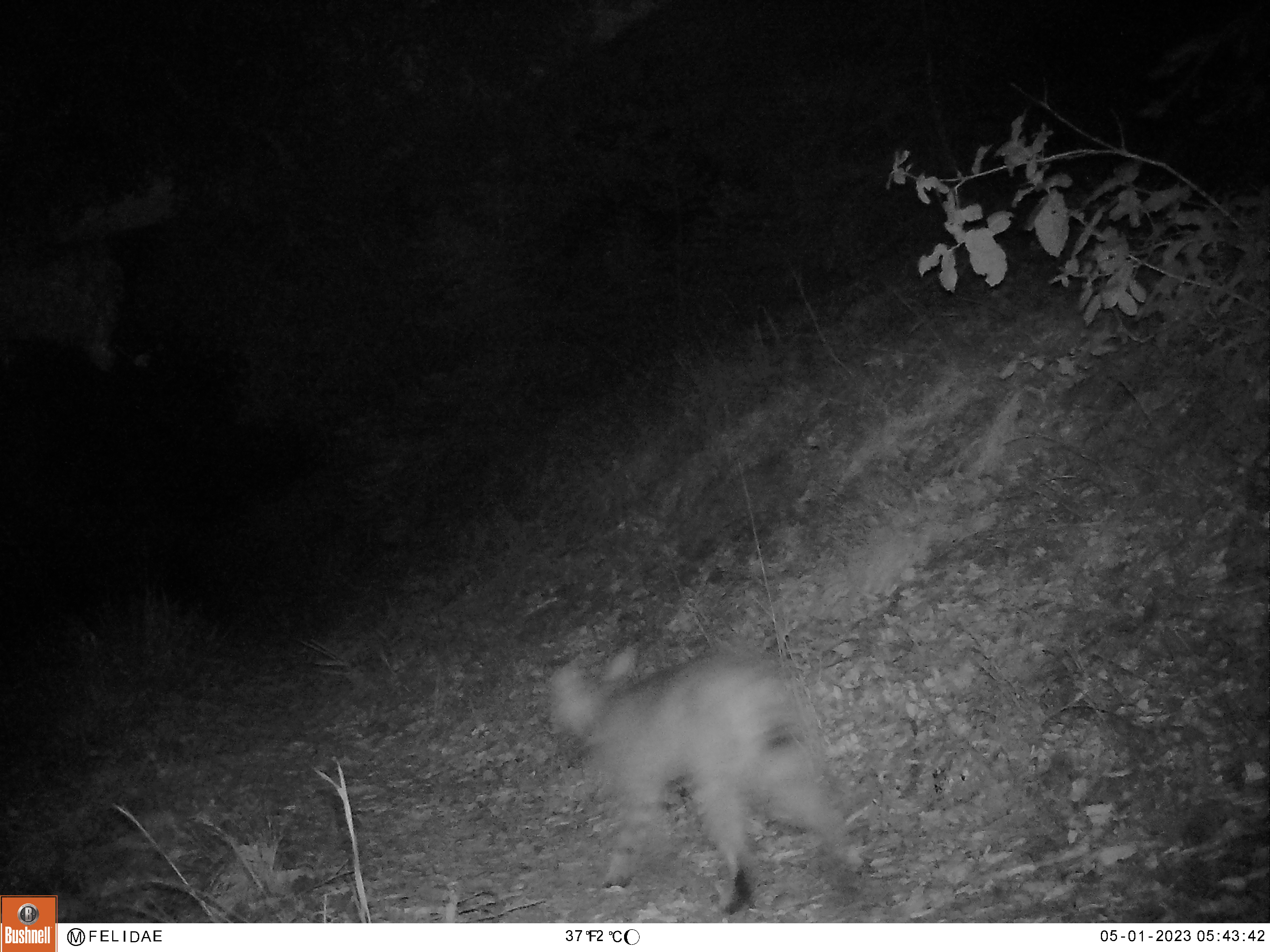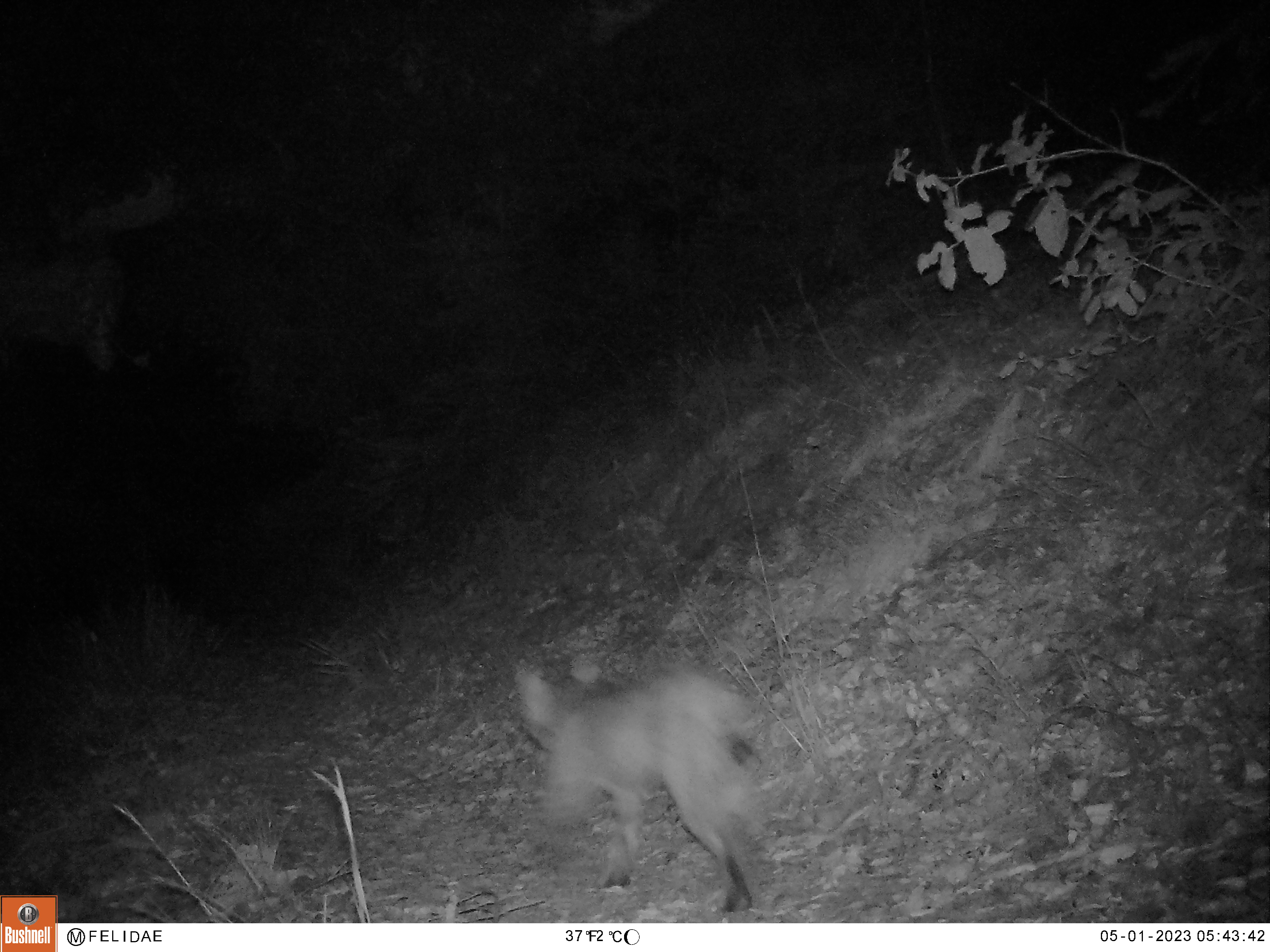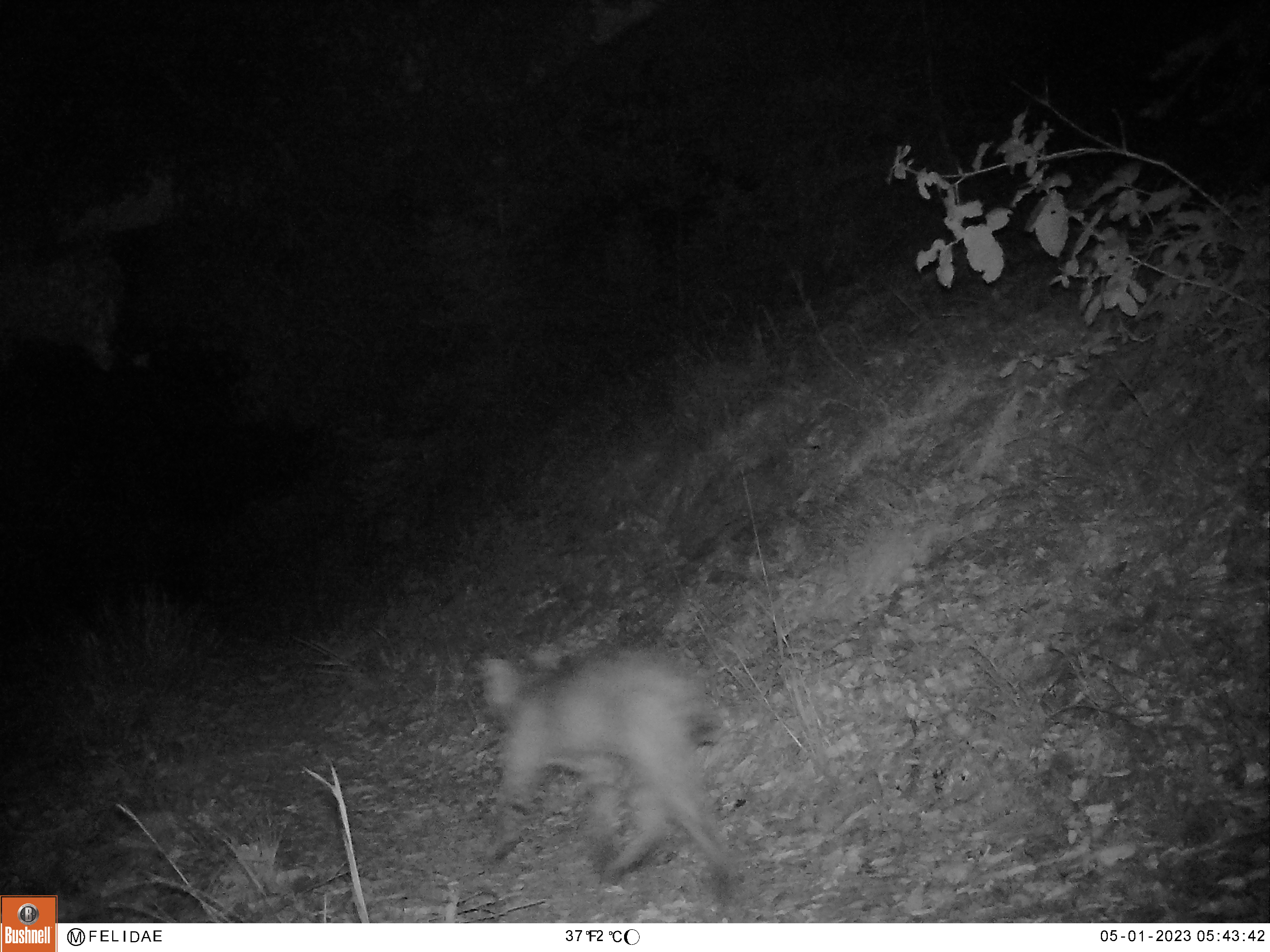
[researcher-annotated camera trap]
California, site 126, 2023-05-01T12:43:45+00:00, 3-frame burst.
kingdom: Animalia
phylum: Chordata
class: Mammalia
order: Carnivora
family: Felidae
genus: Lynx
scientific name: Lynx rufus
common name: bobcat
Bobcat (Lynx rufus).